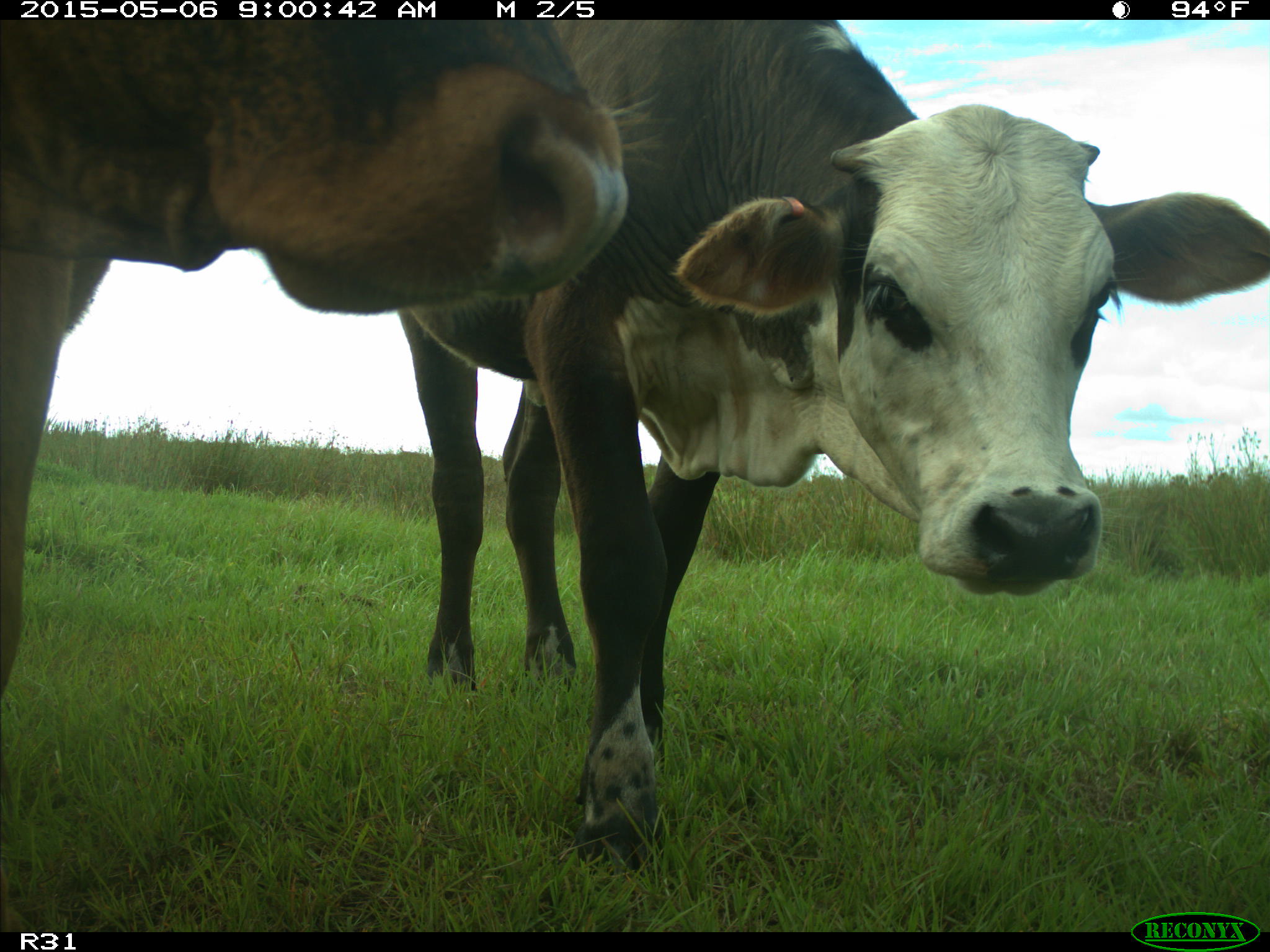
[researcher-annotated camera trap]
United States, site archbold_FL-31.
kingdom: Animalia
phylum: Chordata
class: Mammalia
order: Artiodactyla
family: Bovidae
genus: Bos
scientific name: Bos taurus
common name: domestic cow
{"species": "Bos taurus (domestic cow)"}